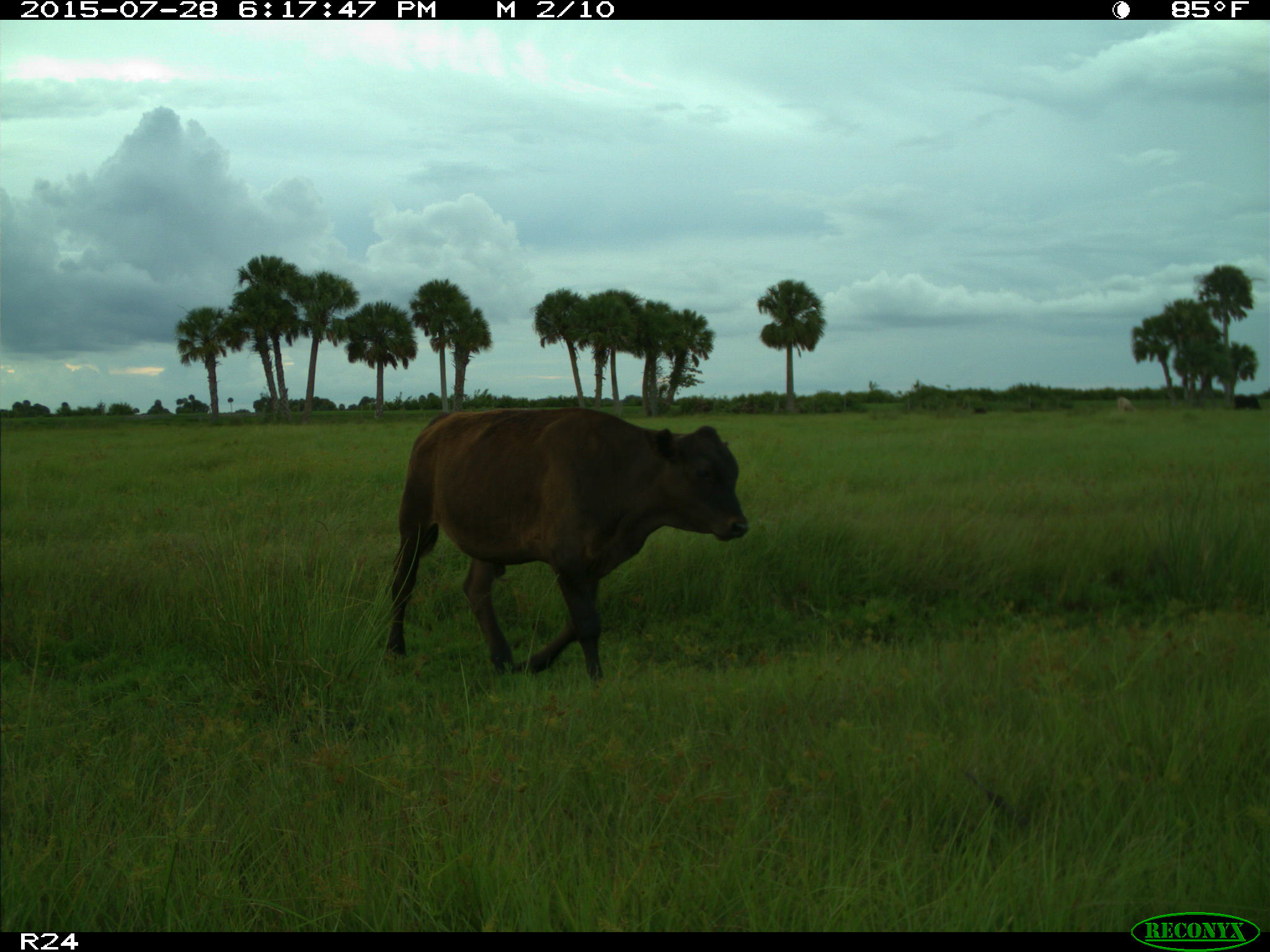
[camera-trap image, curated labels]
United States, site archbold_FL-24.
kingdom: Animalia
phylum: Chordata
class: Mammalia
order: Artiodactyla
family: Bovidae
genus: Bos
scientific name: Bos taurus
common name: domestic cow